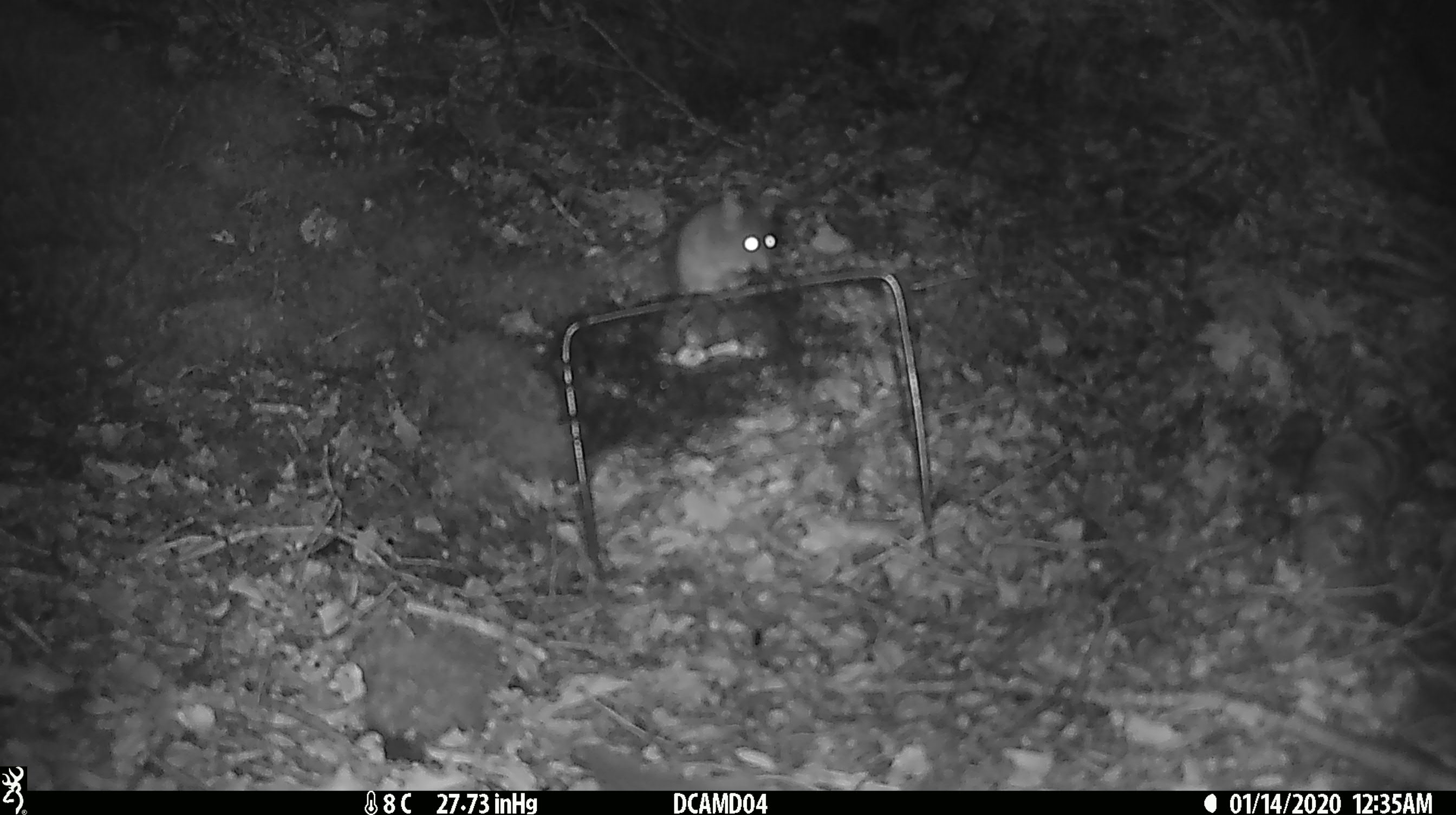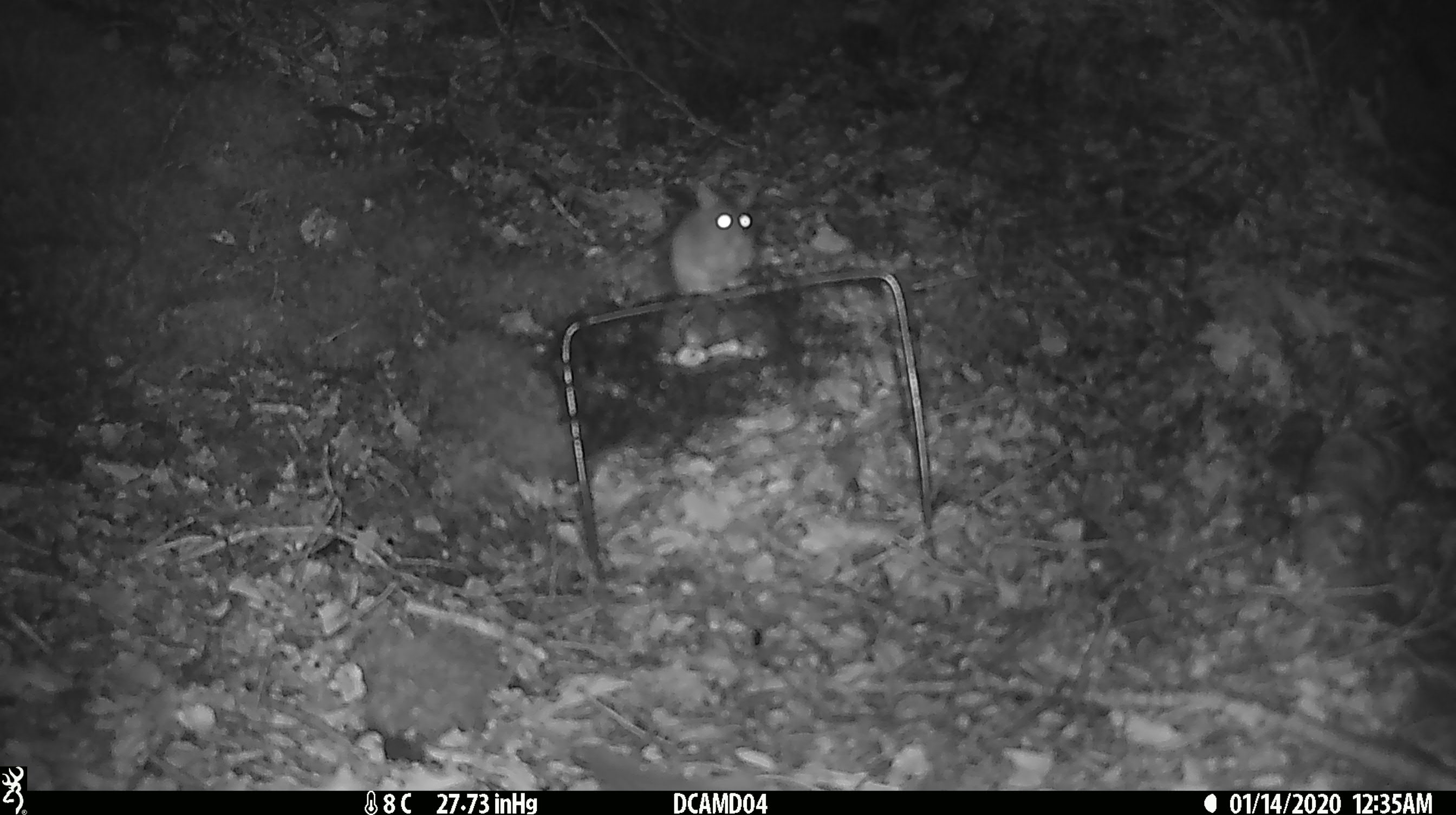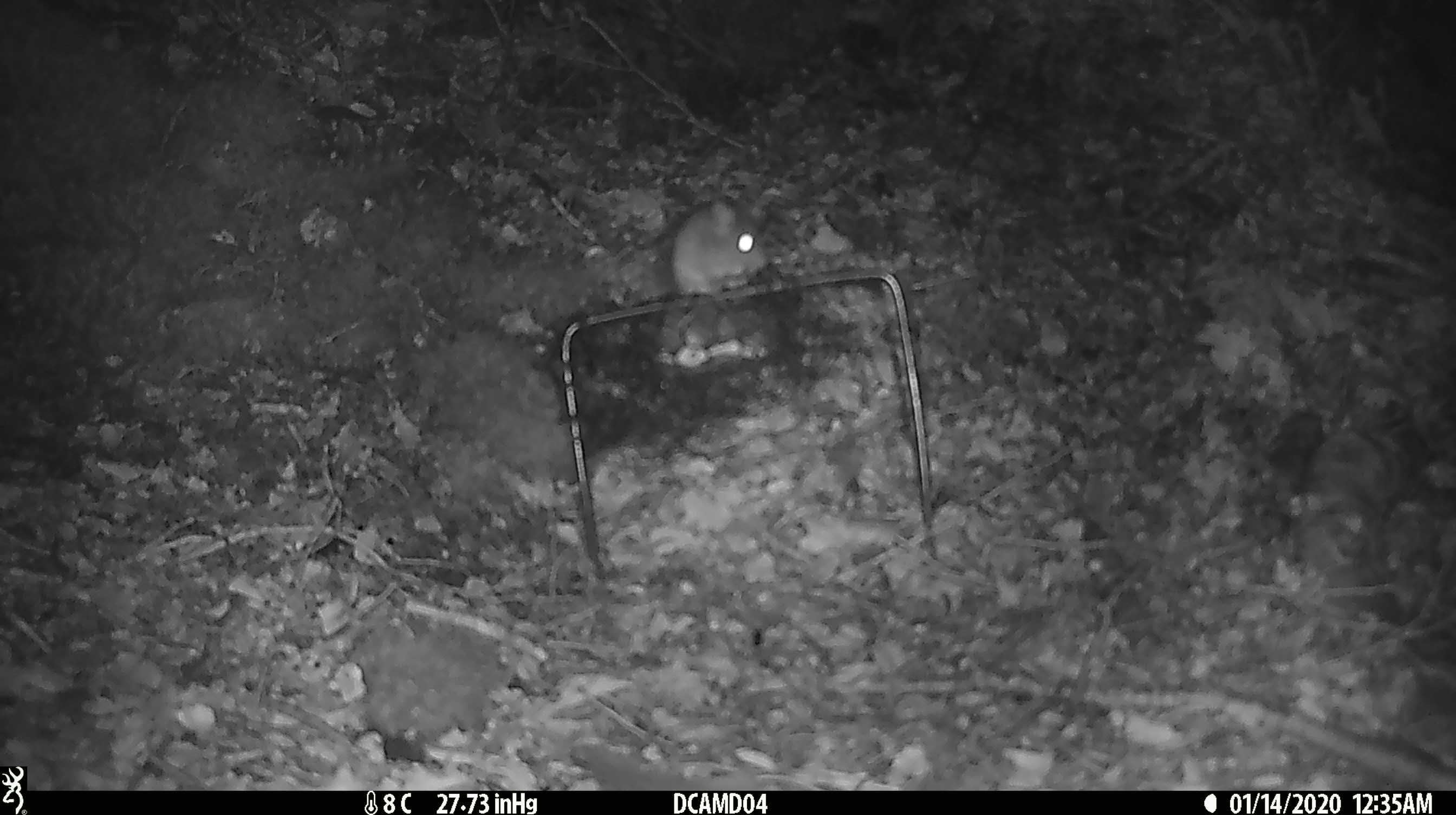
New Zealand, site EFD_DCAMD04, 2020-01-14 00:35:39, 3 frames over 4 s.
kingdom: Animalia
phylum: Chordata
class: Mammalia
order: Rodentia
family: Muridae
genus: Mus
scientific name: Mus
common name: mouse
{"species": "mouse (Mus)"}